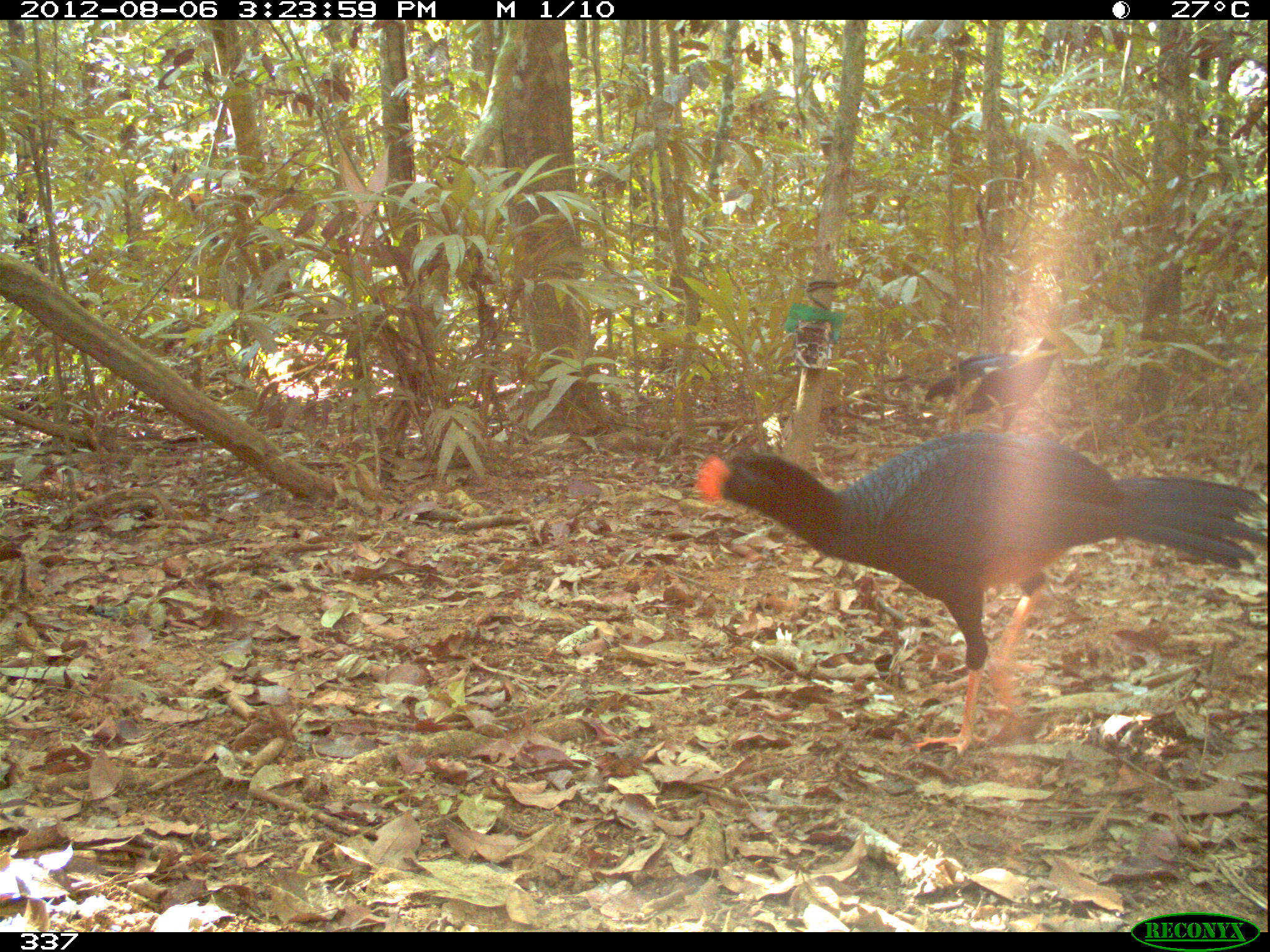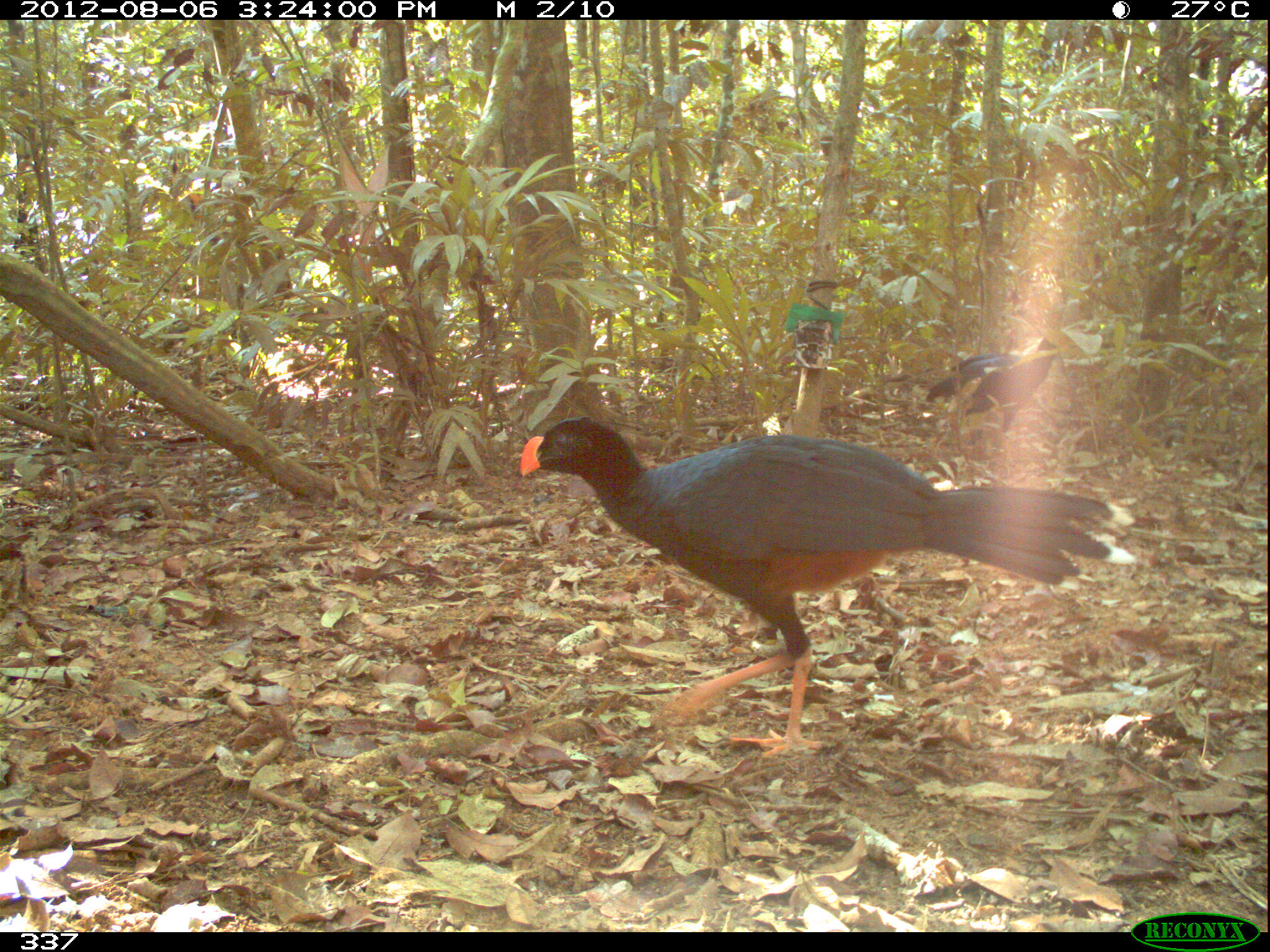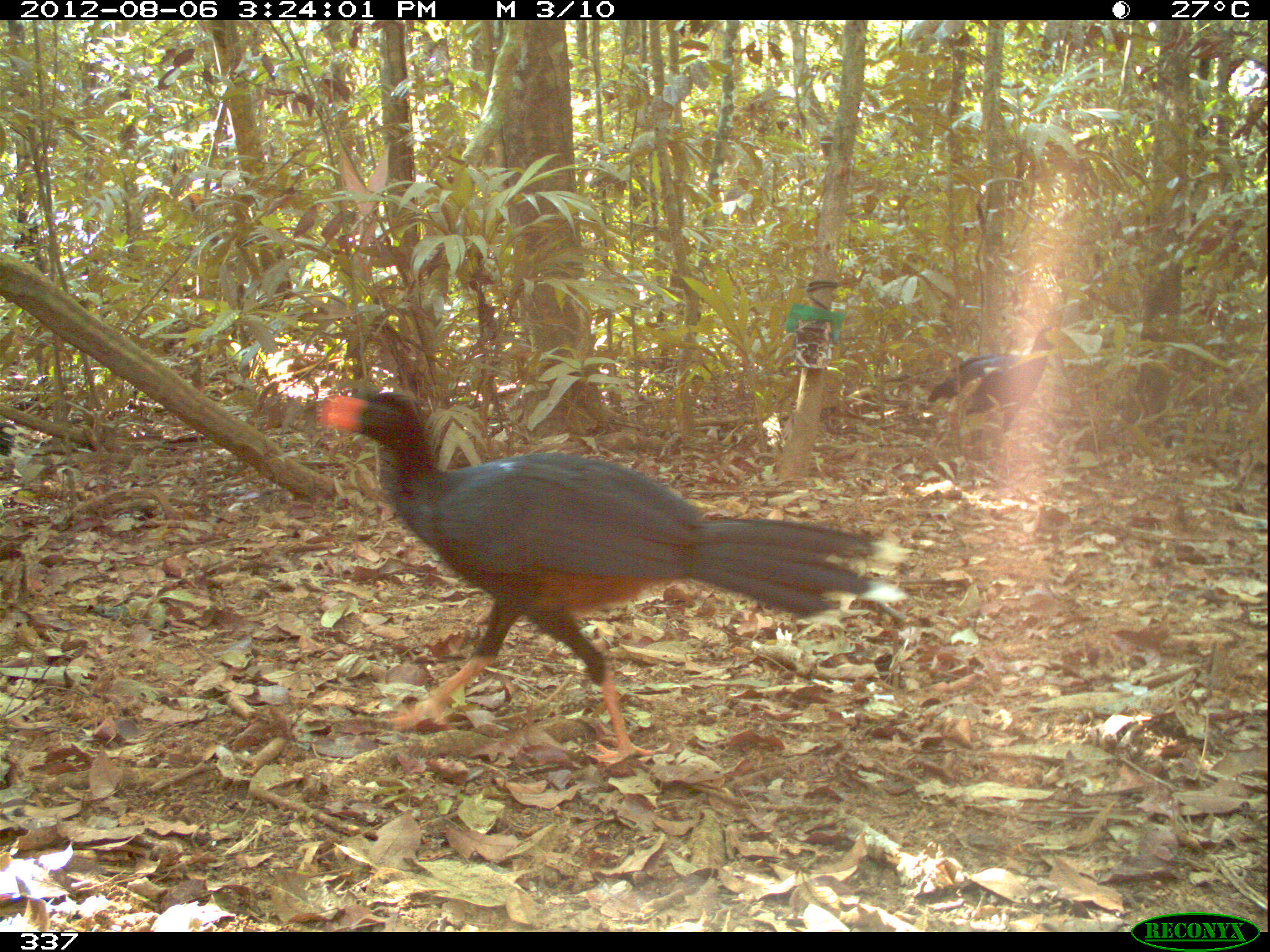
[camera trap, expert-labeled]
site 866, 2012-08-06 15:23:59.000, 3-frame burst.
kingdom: Animalia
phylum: Chordata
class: Aves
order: Galliformes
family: Cracidae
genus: Mitu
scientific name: Mitu tuberosum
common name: razor-billed curassow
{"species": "Mitu tuberosum (razor-billed curassow)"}